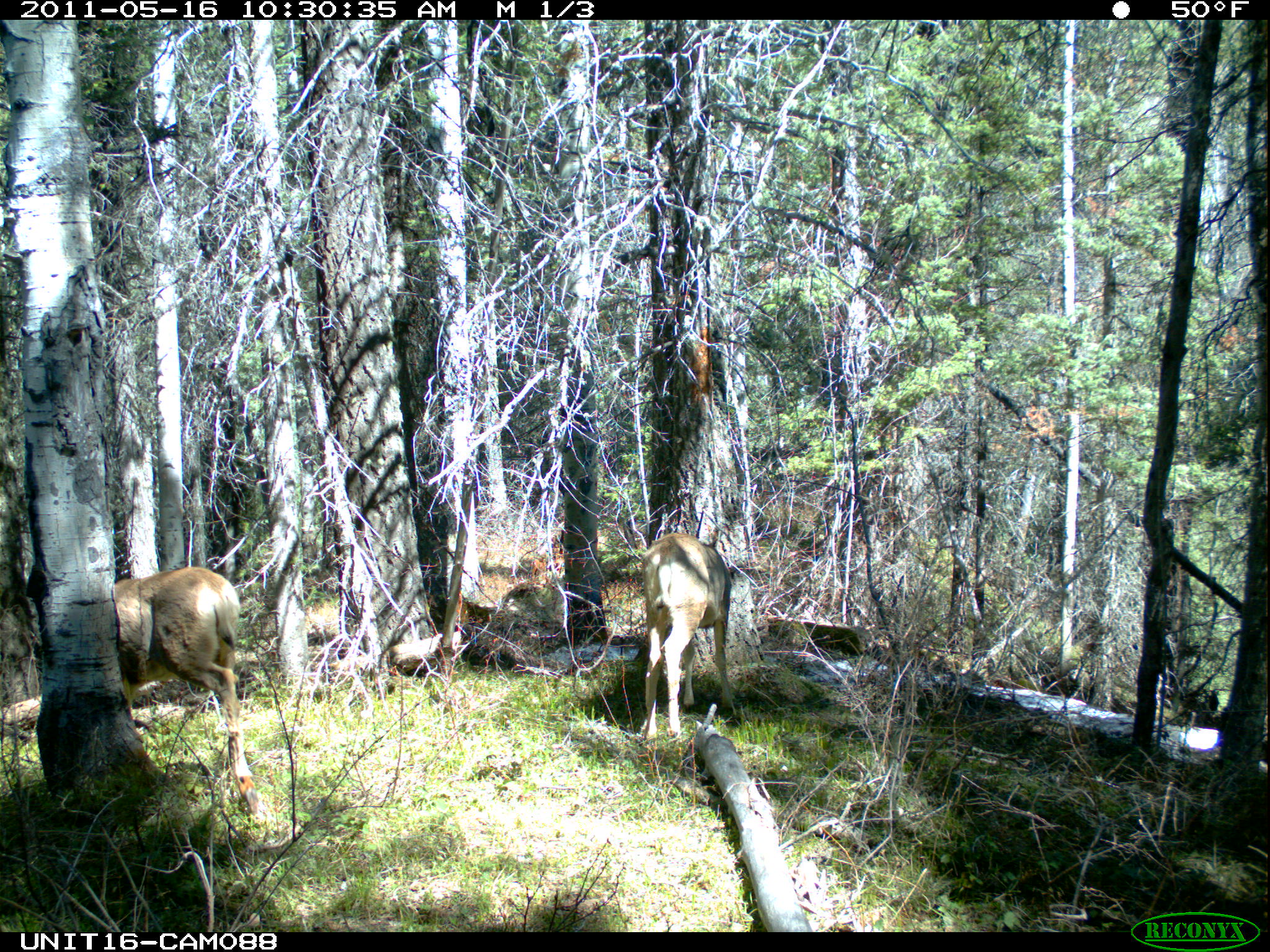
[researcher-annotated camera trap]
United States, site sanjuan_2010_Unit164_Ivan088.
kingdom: Animalia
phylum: Chordata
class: Mammalia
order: Artiodactyla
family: Cervidae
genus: Odocoileus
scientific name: Odocoileus hemionus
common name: mule deer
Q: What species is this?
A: Odocoileus hemionus (mule deer).